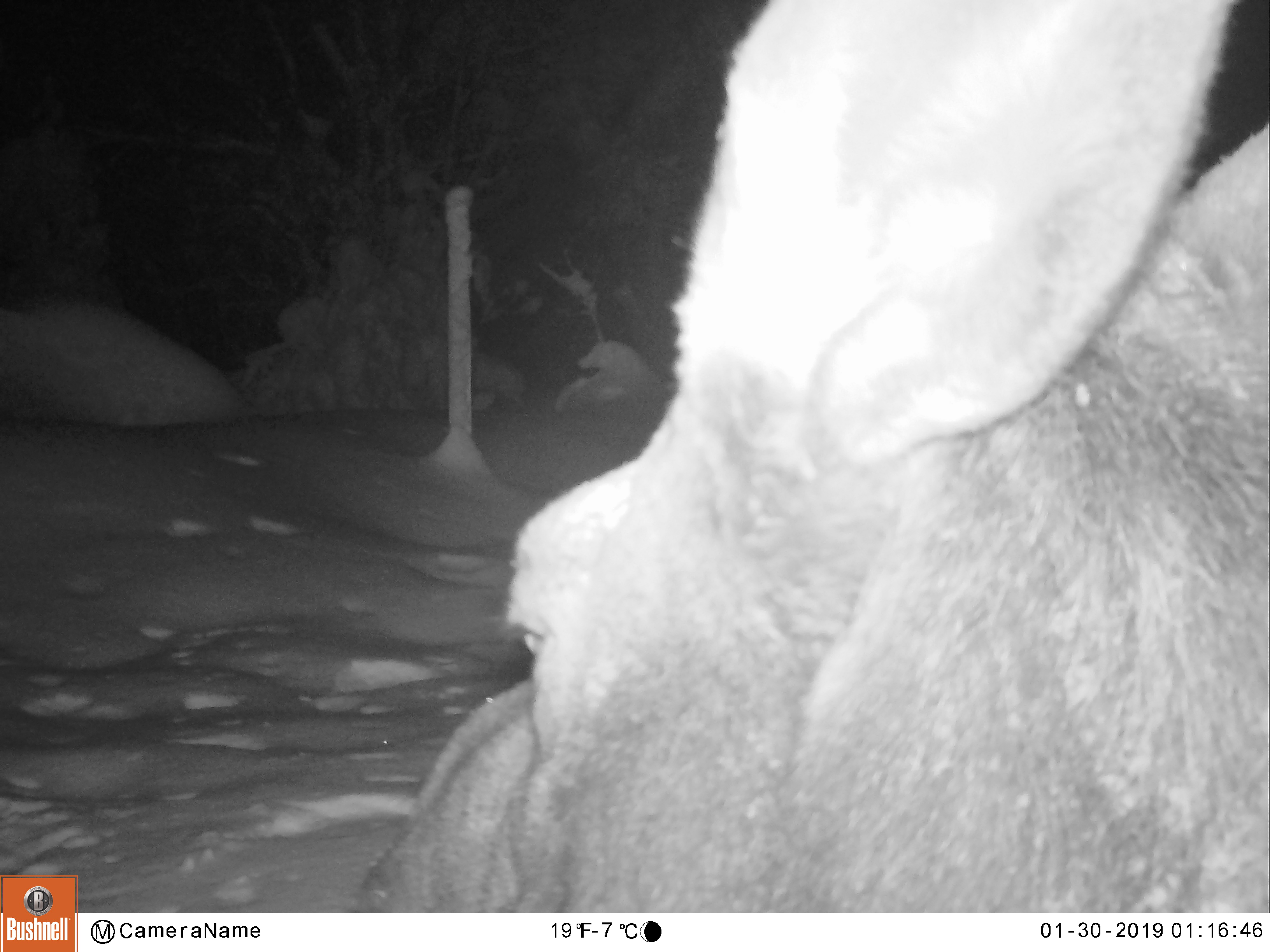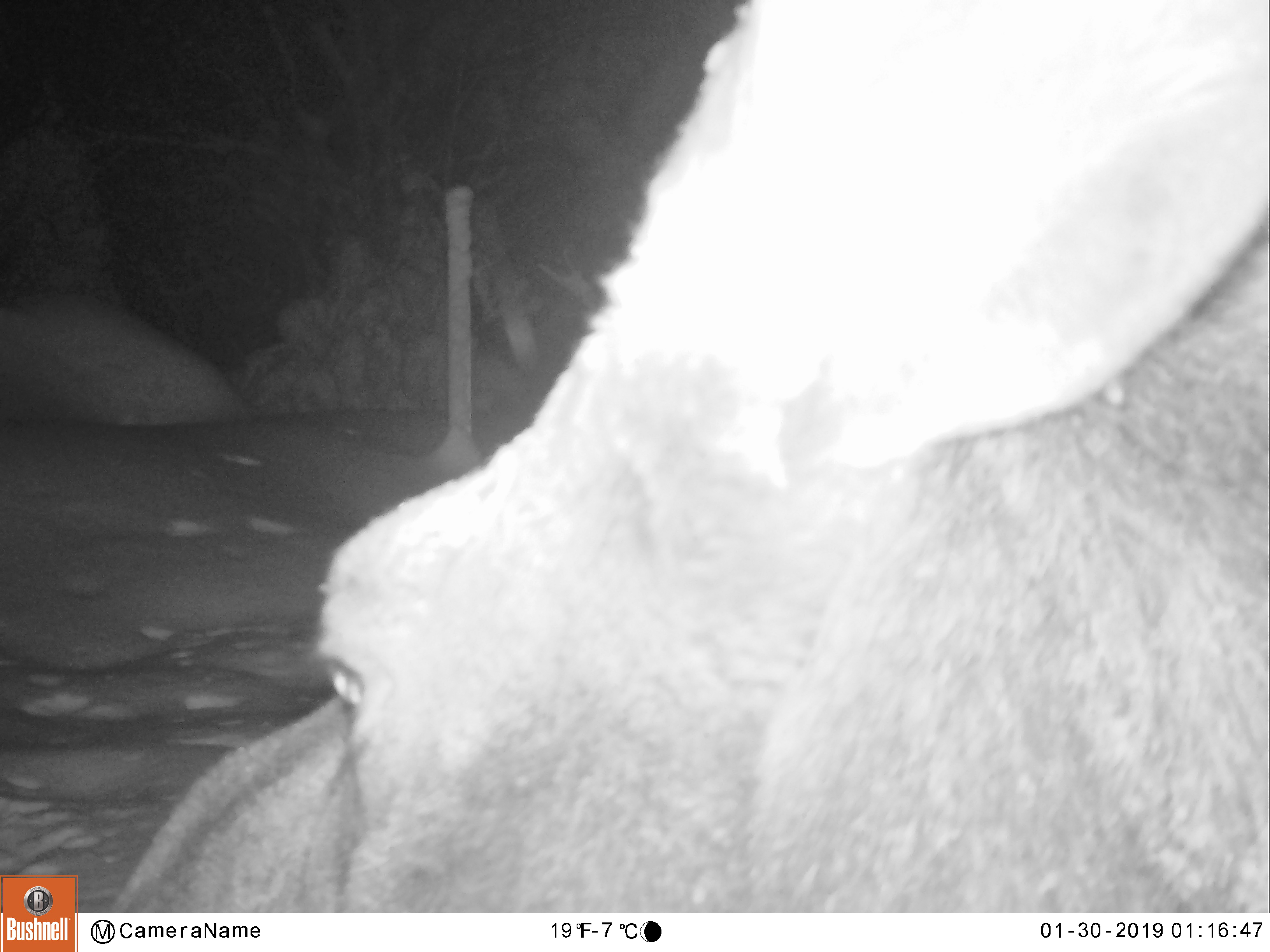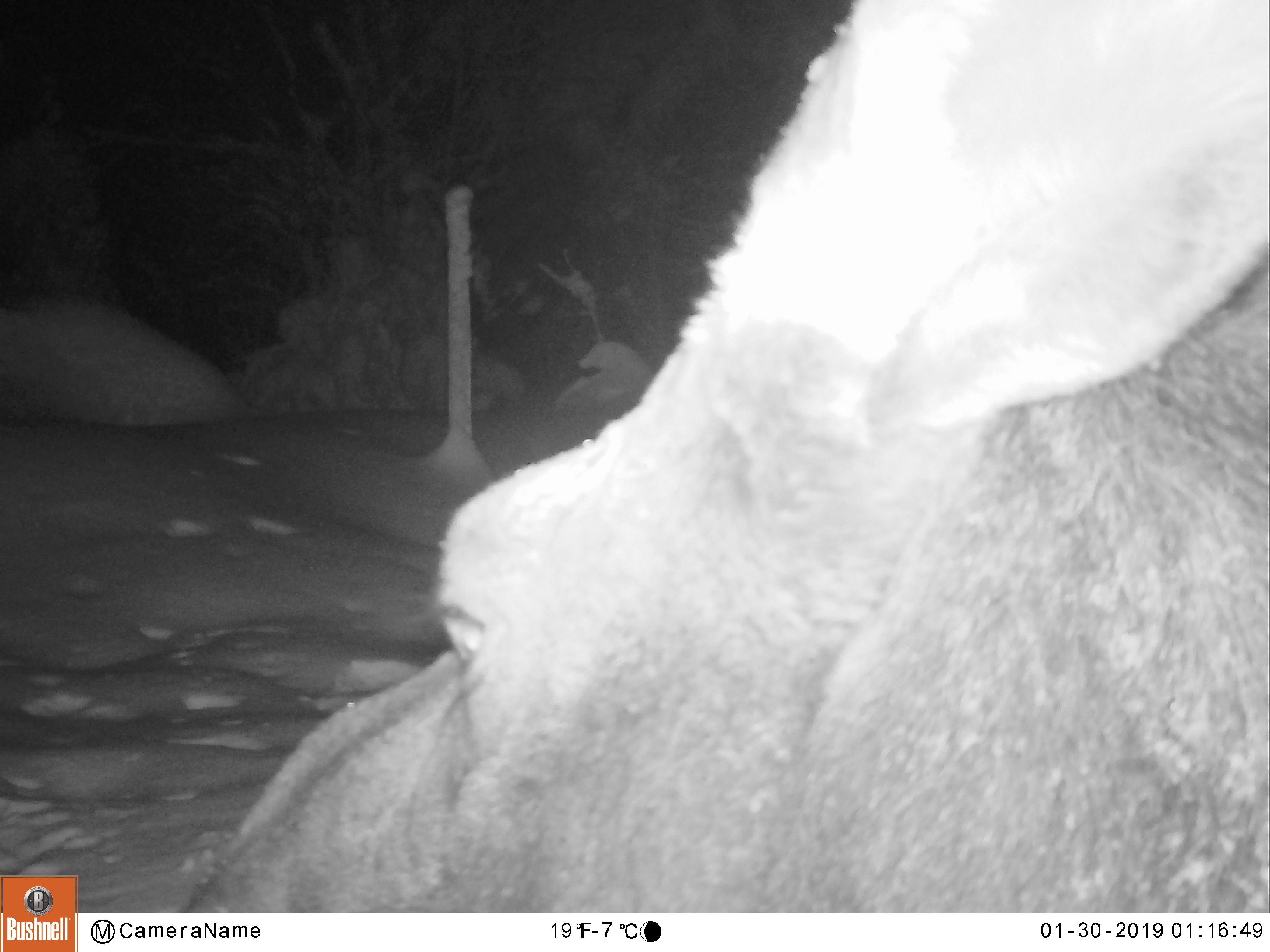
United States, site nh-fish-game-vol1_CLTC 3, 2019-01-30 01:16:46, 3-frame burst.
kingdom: Animalia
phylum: Chordata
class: Mammalia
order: Artiodactyla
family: Cervidae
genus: Alces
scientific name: Alces alces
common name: moose